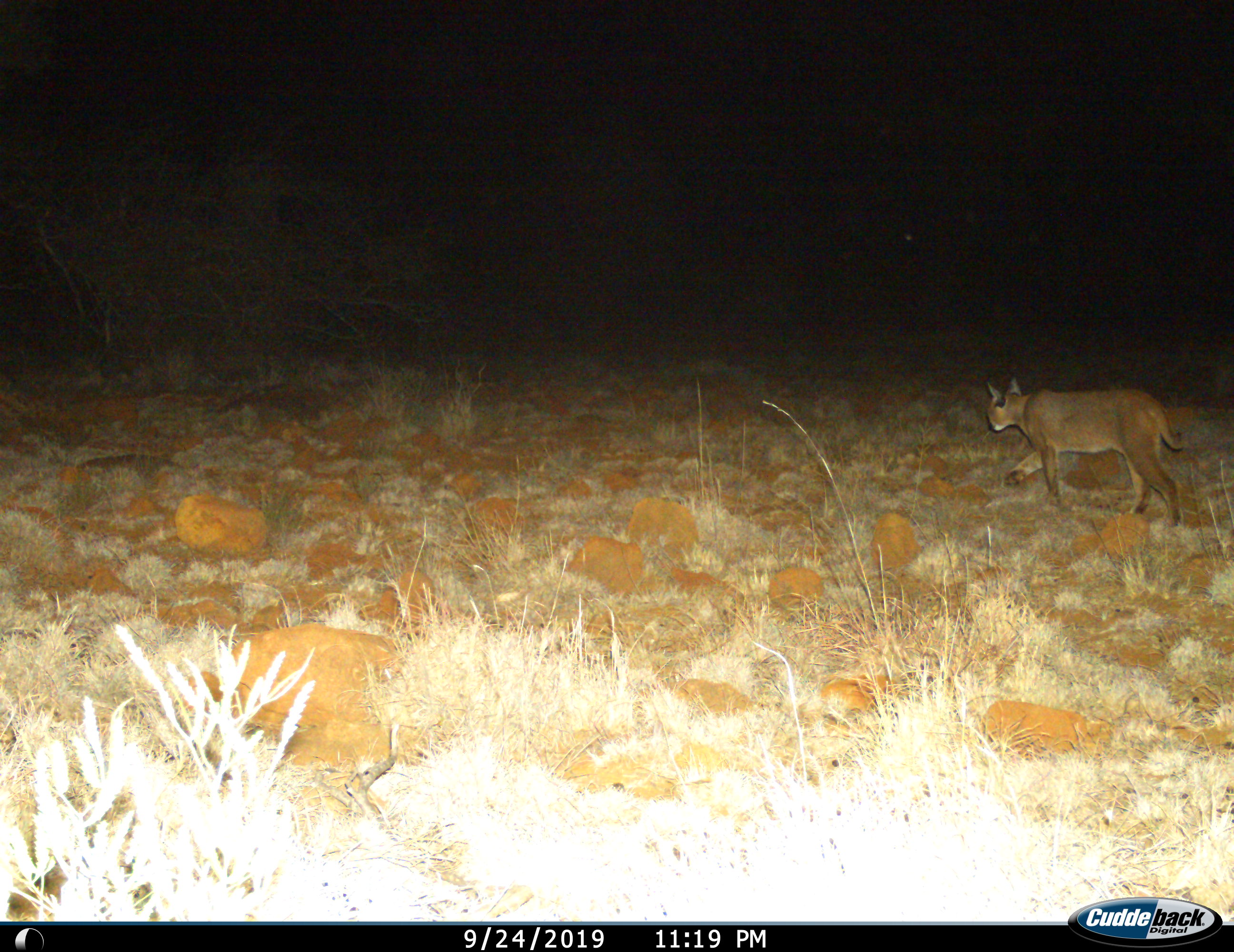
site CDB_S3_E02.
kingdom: Animalia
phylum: Chordata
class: Mammalia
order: Carnivora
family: Felidae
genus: Caracal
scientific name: Caracal caracal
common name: caracal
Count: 1.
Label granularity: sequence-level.